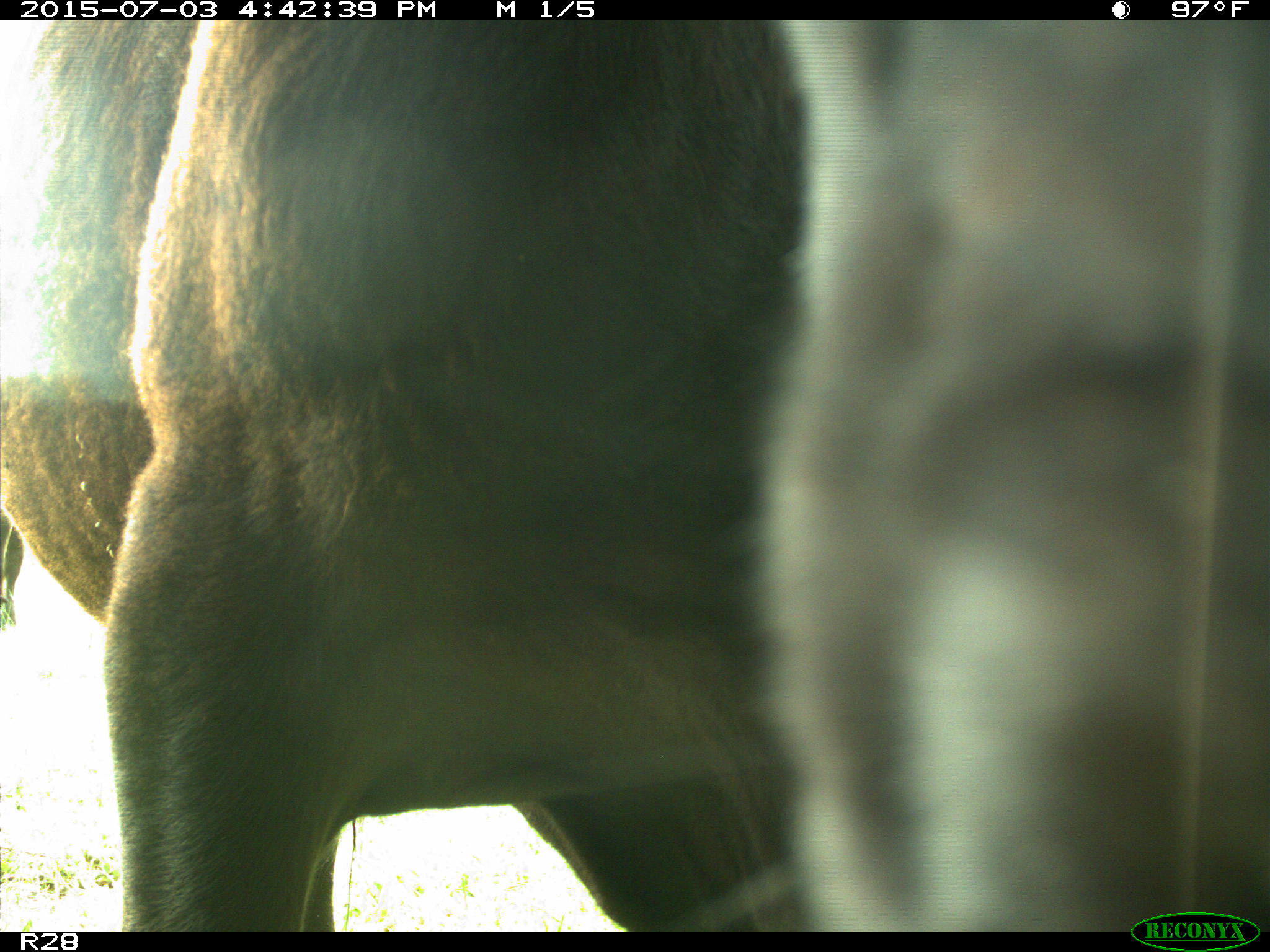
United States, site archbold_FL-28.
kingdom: Animalia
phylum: Chordata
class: Mammalia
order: Artiodactyla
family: Bovidae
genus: Bos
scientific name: Bos taurus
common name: domestic cow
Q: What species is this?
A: Bos taurus (domestic cow).